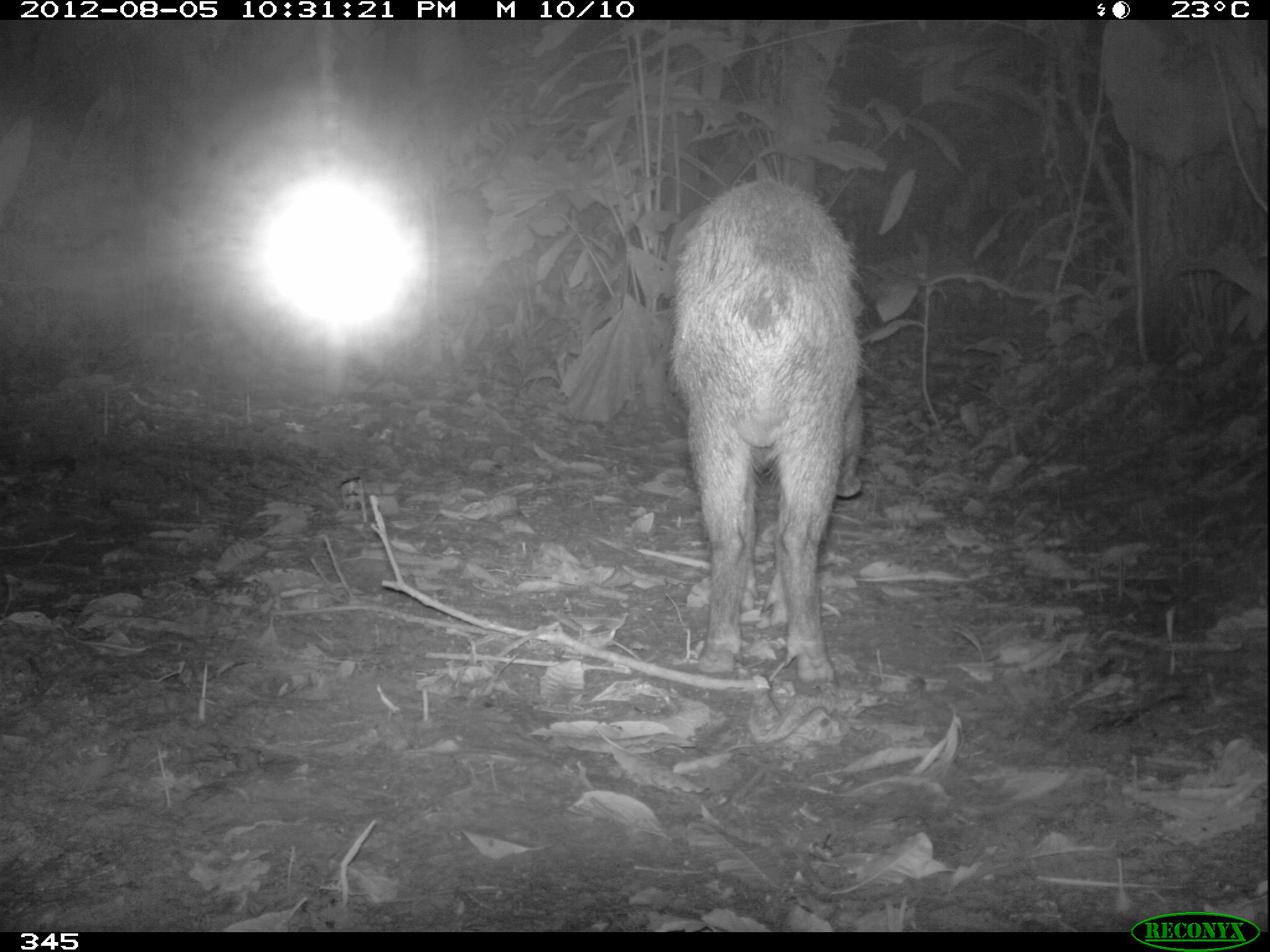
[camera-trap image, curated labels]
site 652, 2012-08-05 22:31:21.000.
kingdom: Animalia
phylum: Chordata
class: Mammalia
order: Artiodactyla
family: Tayassuidae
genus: Tayassu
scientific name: Tayassu pecari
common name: white-lipped peccary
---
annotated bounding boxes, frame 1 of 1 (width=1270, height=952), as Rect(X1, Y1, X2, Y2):
tayassu pecari: Rect(665, 176, 867, 685)